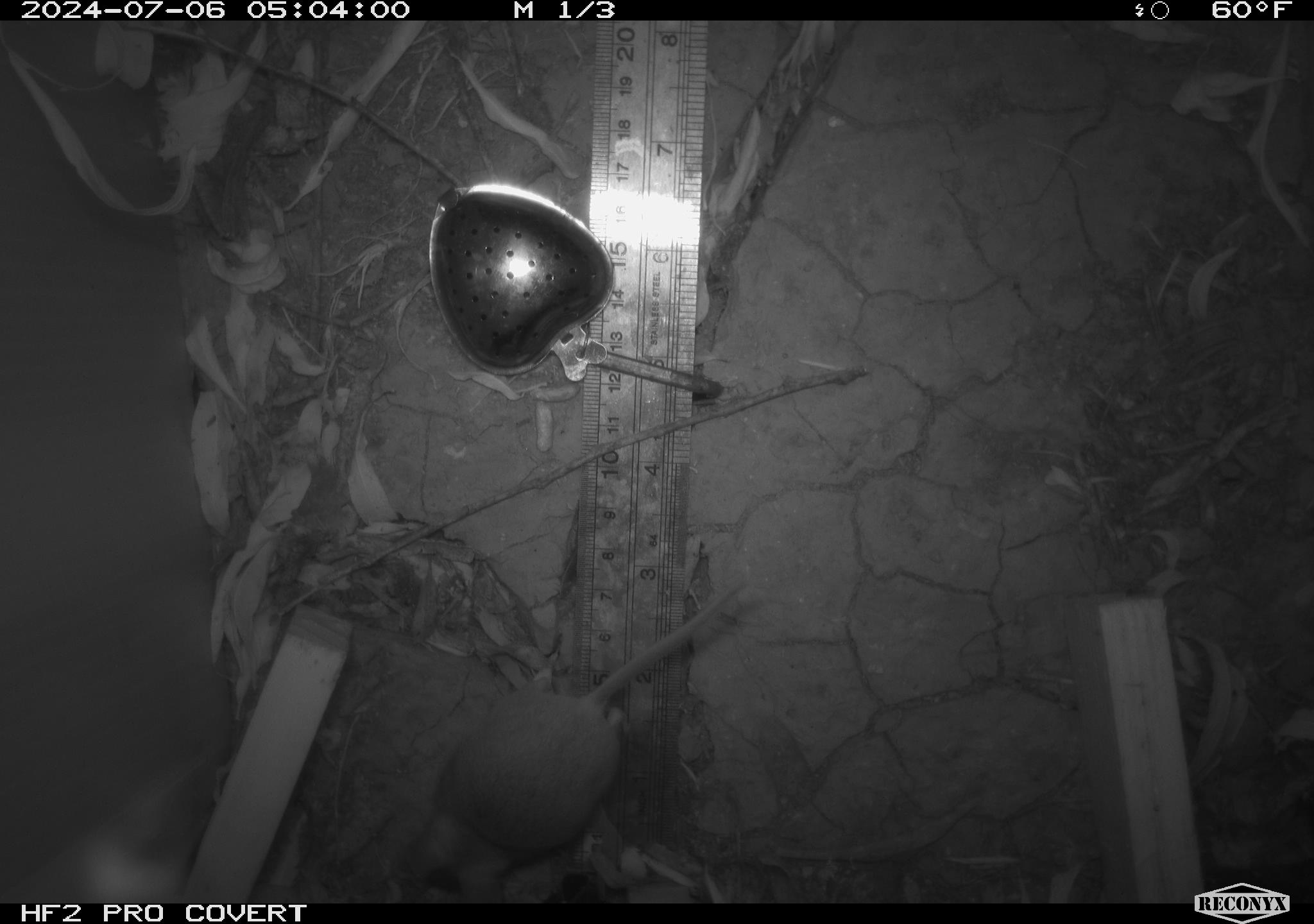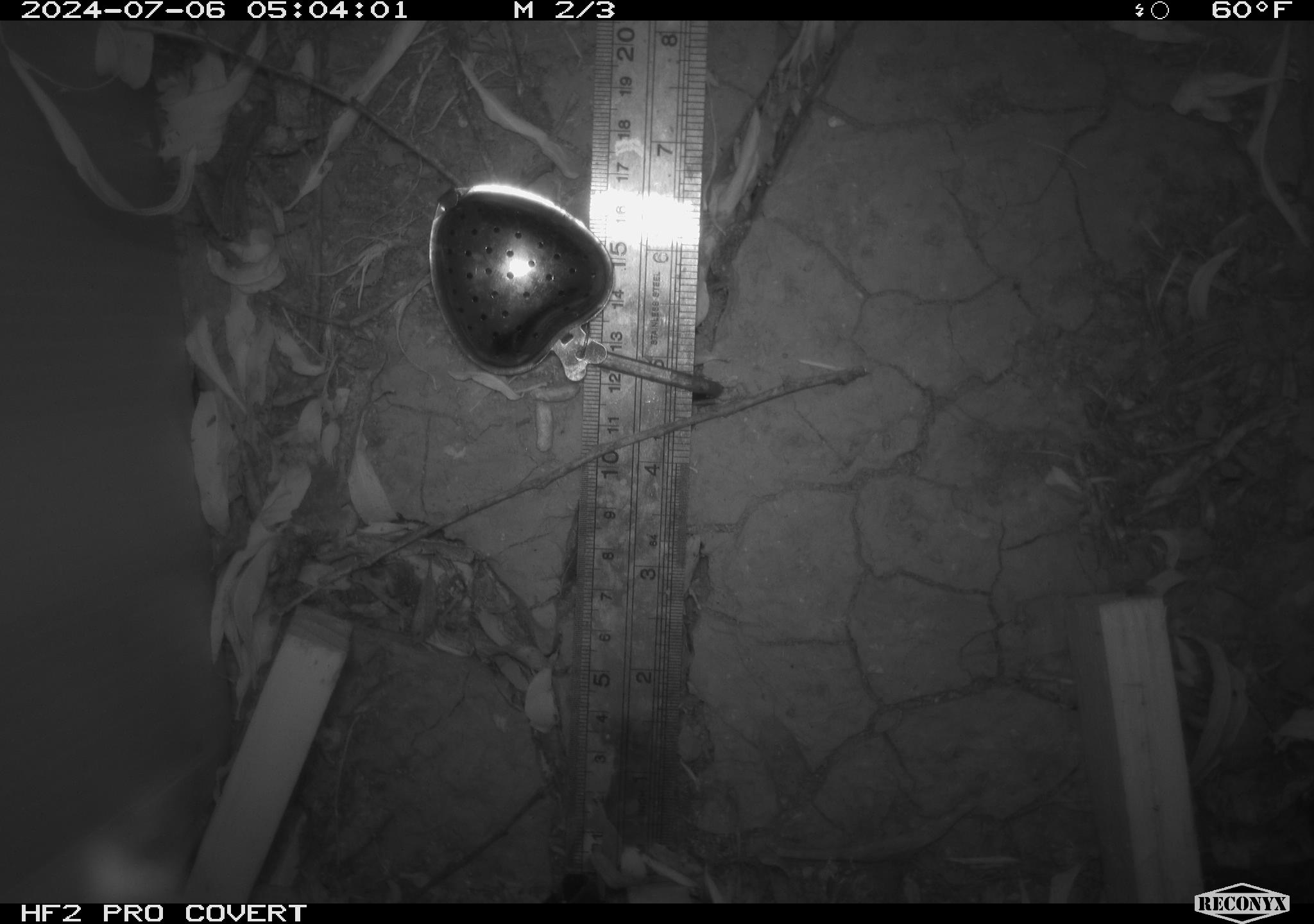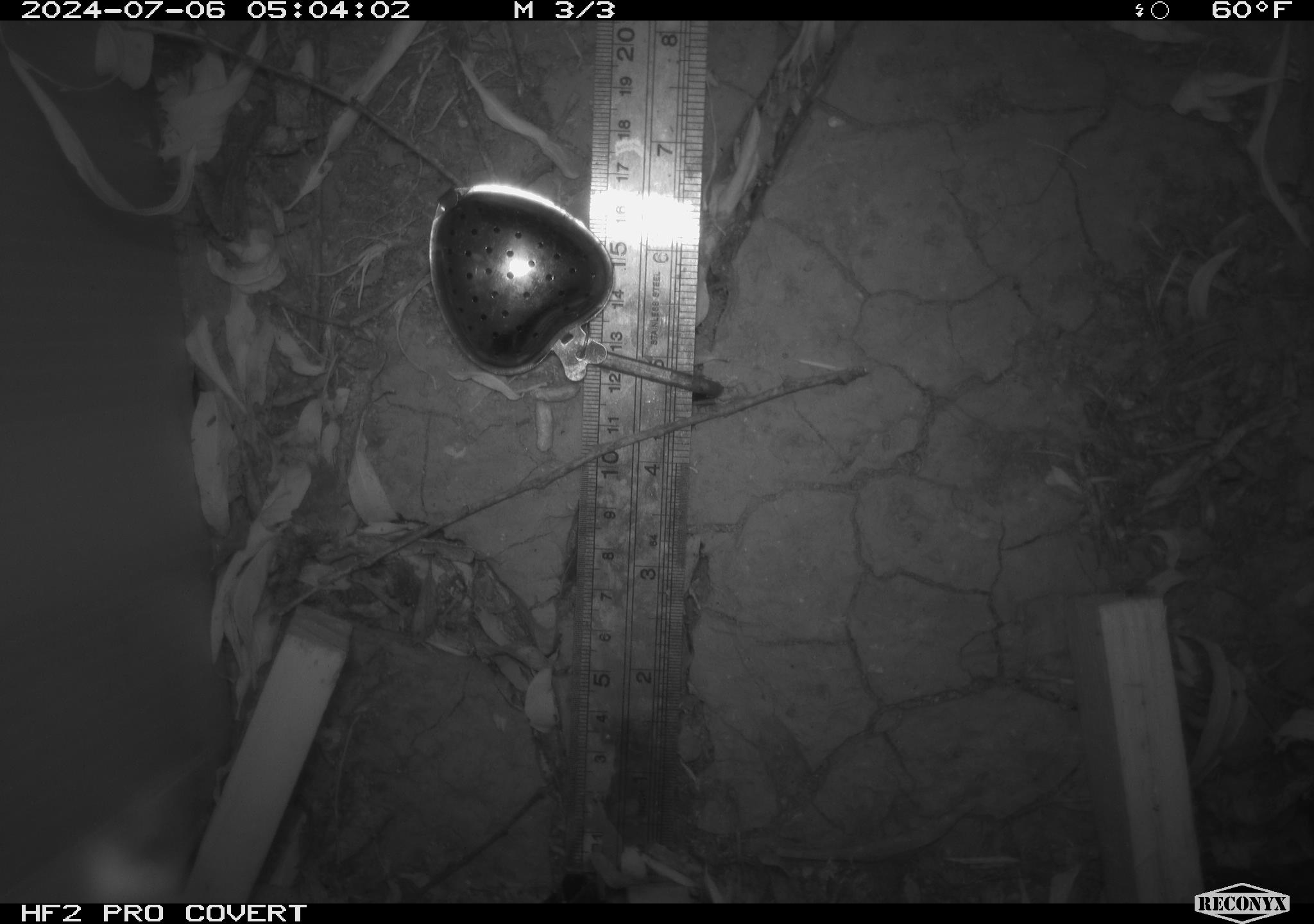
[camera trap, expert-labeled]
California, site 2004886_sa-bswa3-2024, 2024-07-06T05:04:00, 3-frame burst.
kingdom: Animalia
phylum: Chordata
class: Mammalia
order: Rodentia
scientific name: Rodentia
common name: mouse species